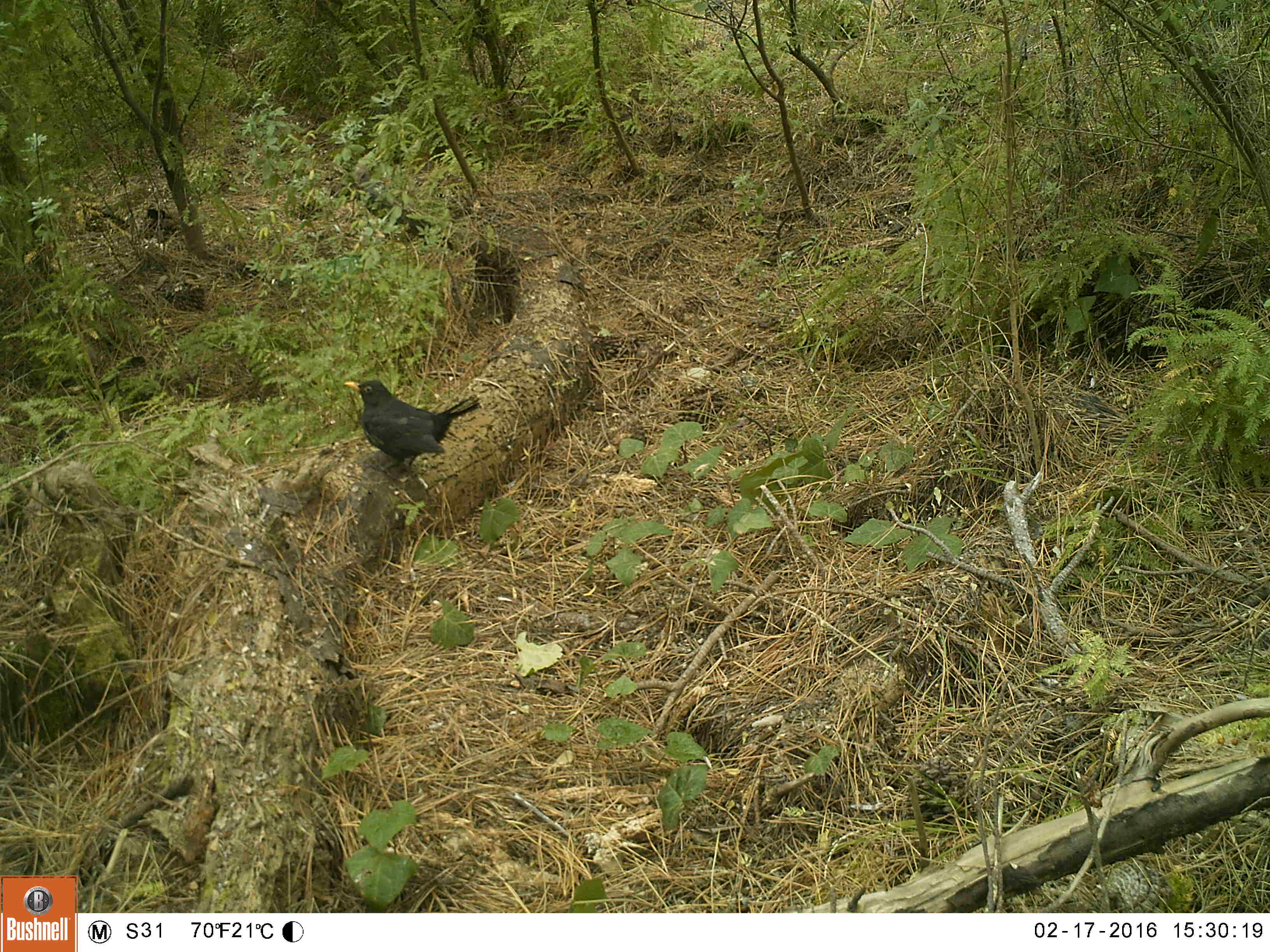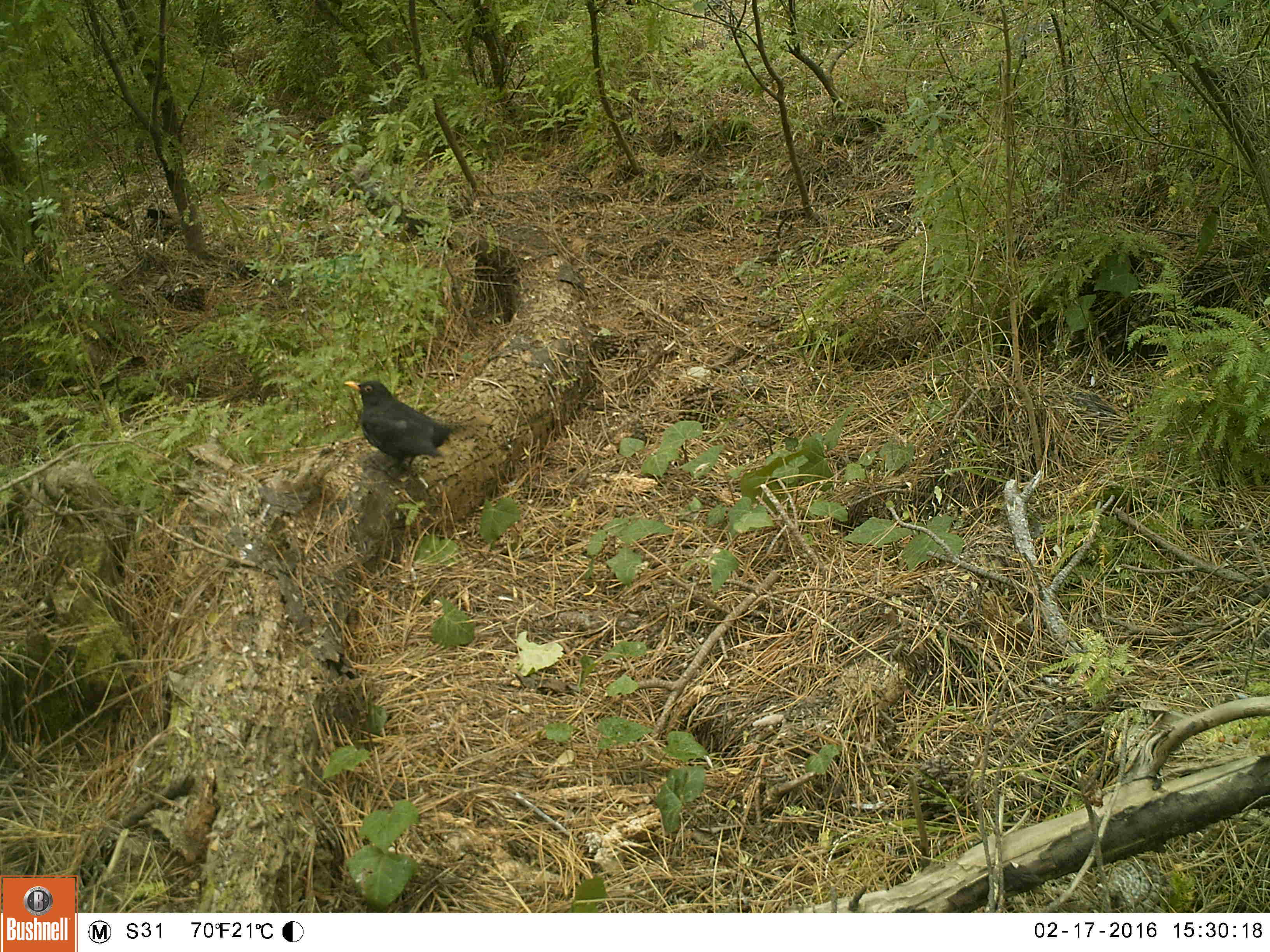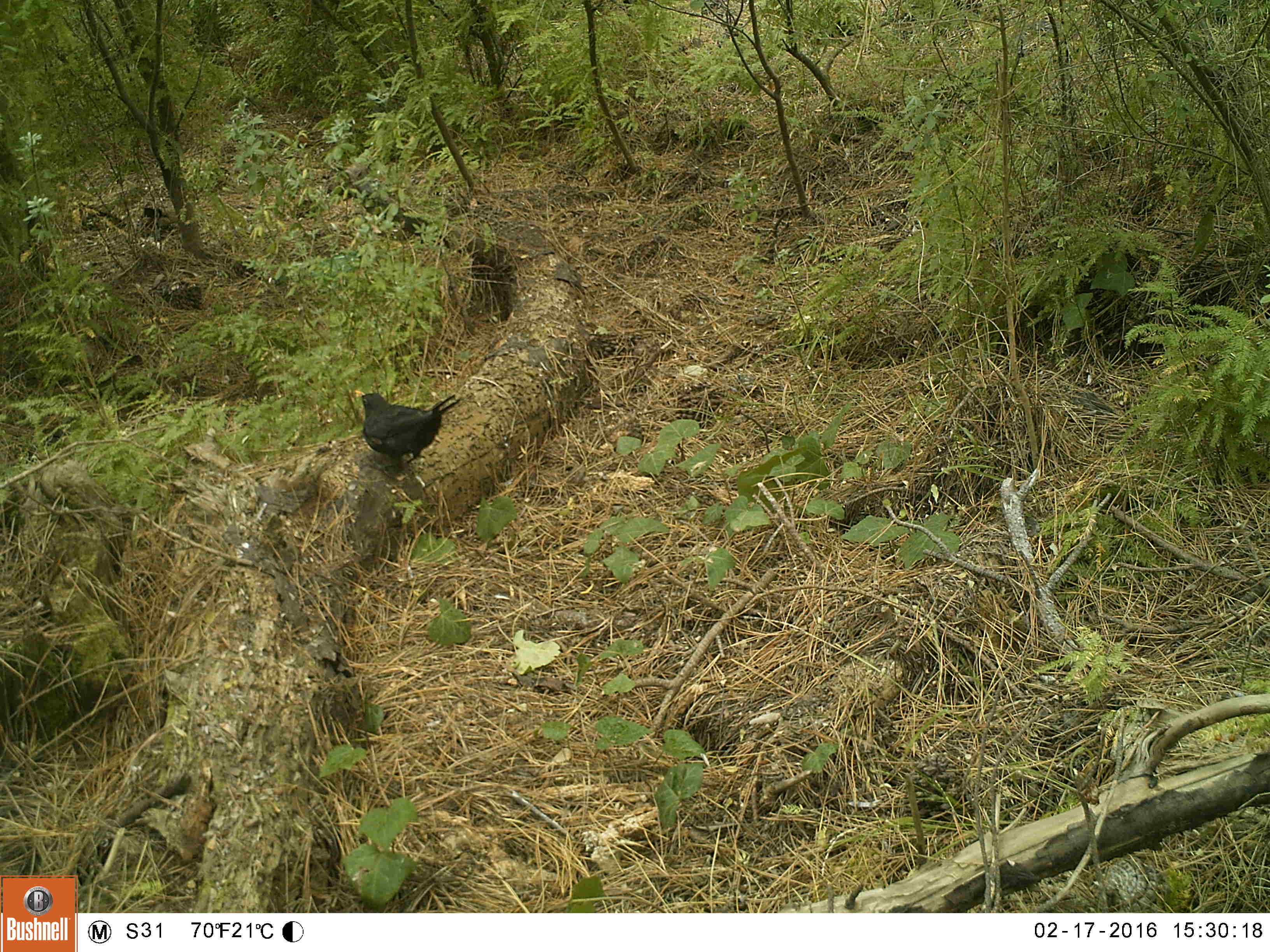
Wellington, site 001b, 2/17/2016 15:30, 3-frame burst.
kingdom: Animalia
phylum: Chordata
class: Aves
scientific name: Aves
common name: bird